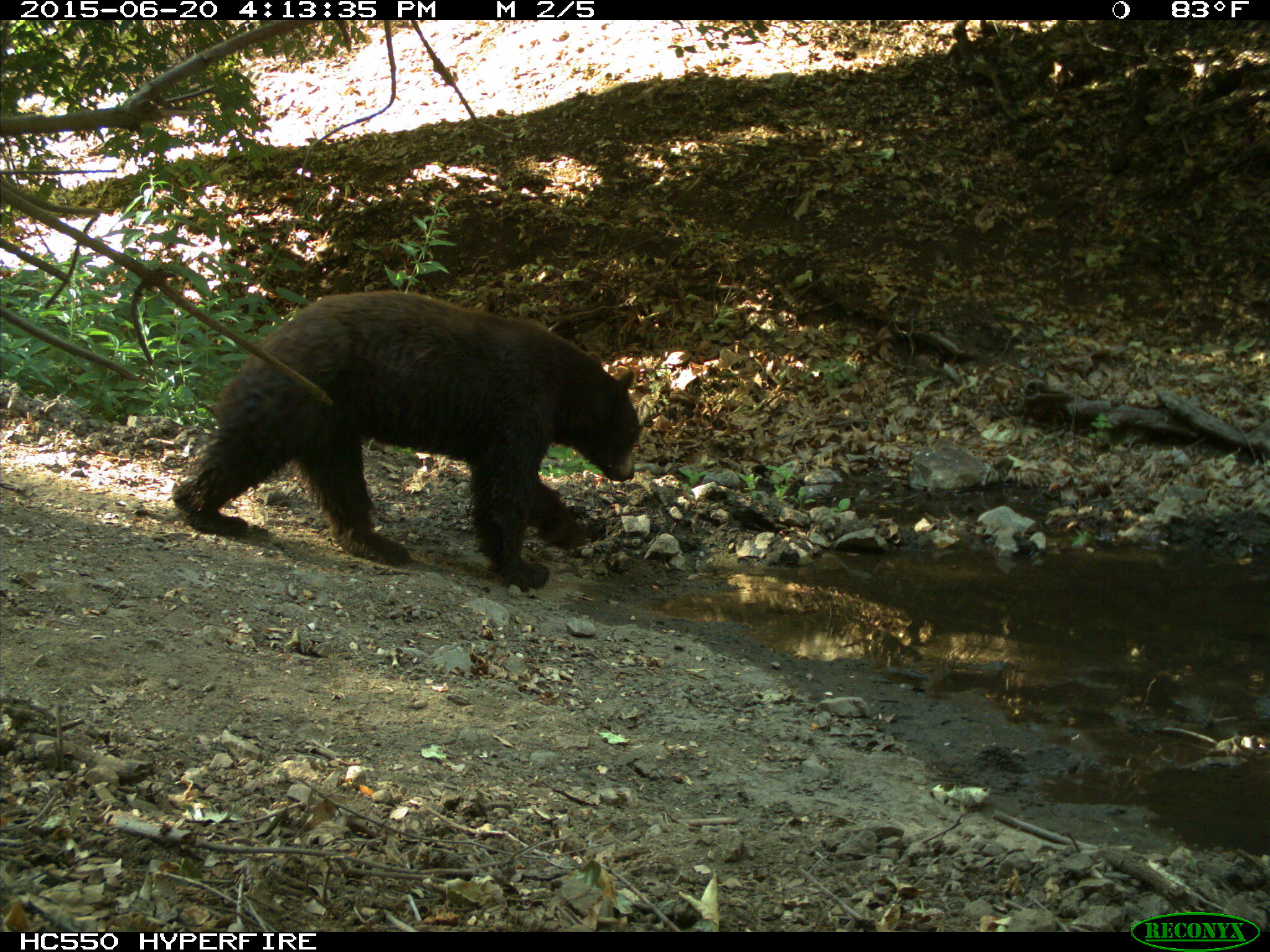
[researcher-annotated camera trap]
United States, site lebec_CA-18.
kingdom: Animalia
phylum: Chordata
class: Mammalia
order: Carnivora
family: Ursidae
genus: Ursus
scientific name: Ursus americanus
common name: american black bear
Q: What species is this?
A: Ursus americanus (american black bear).